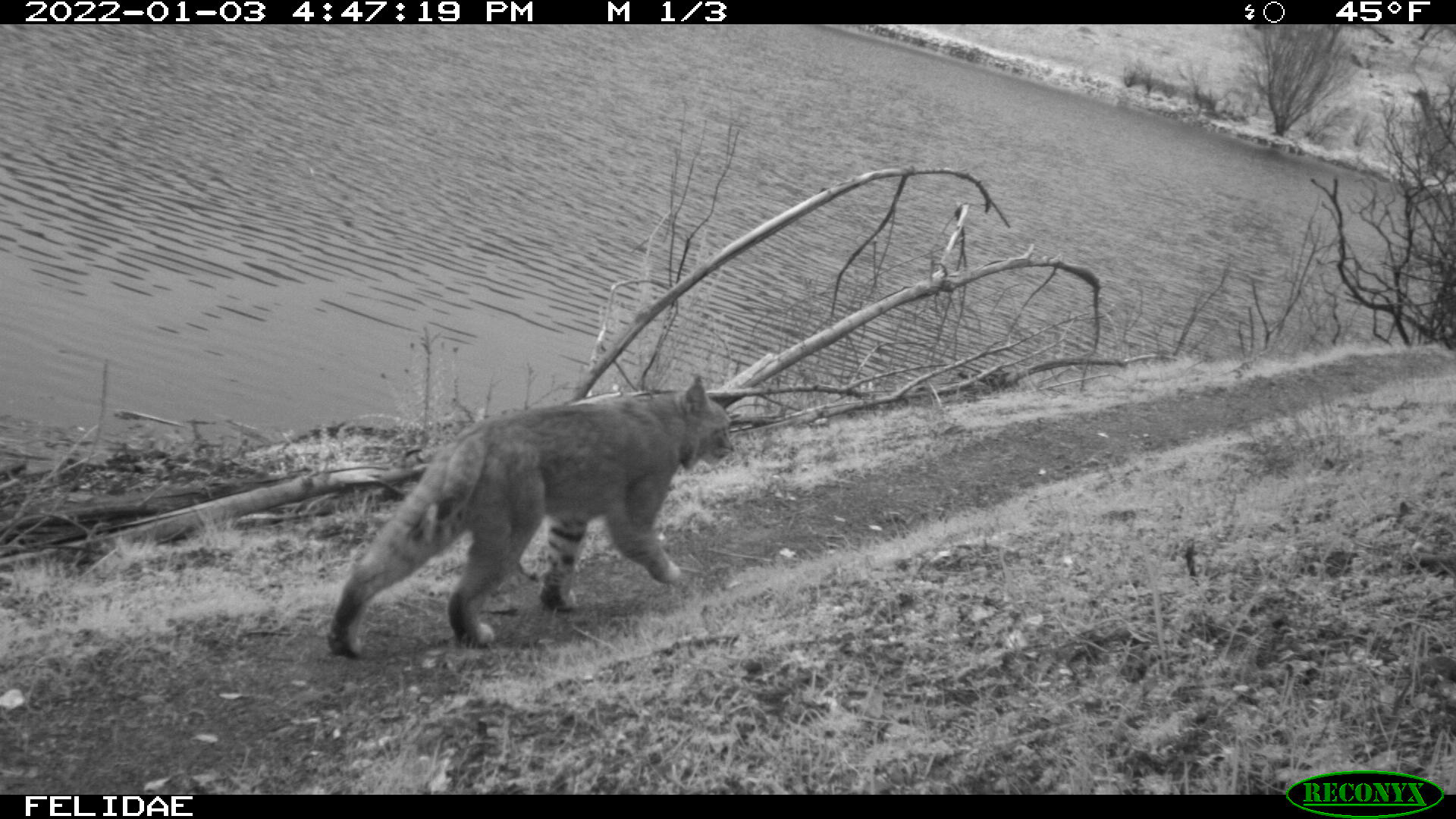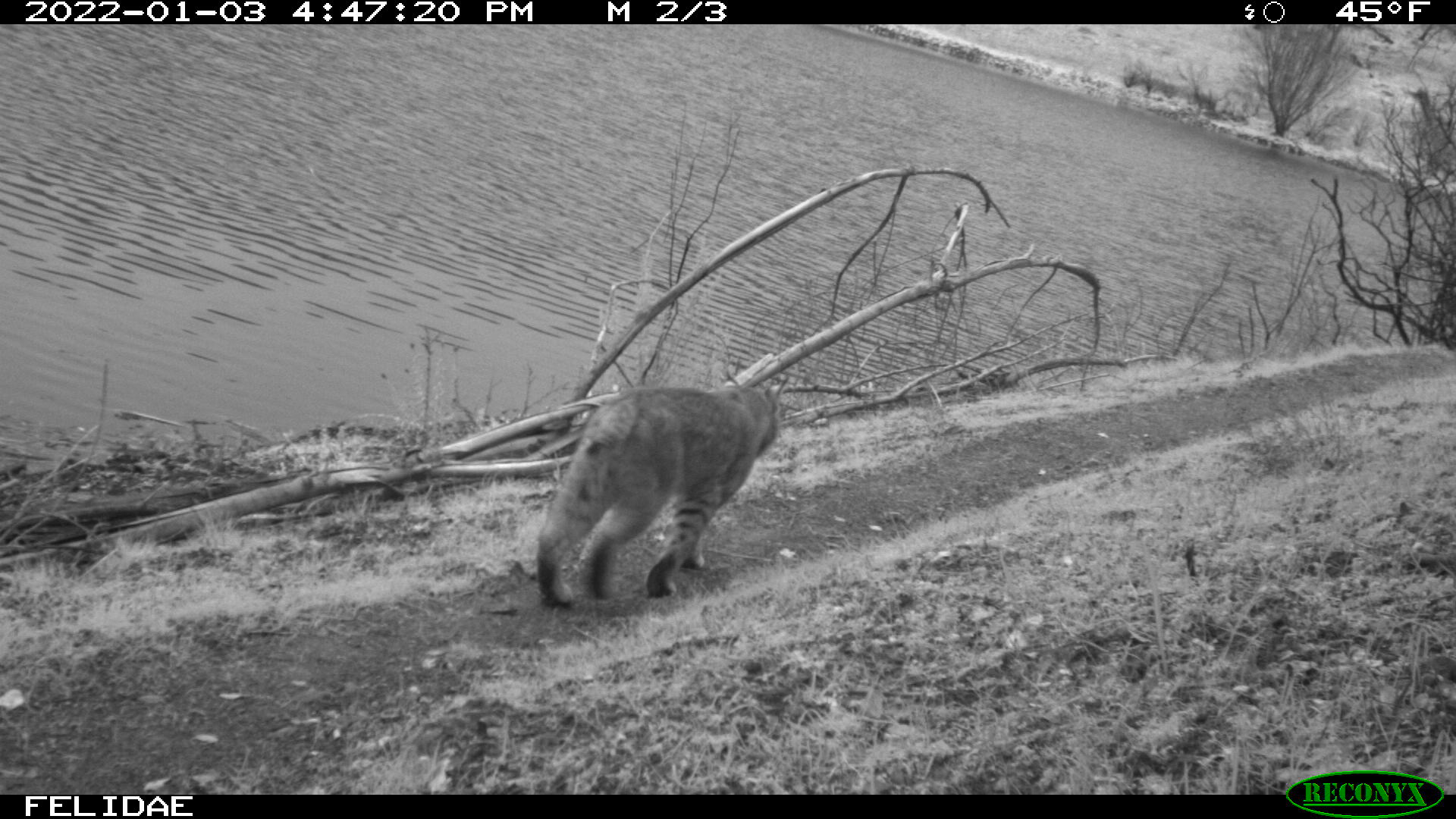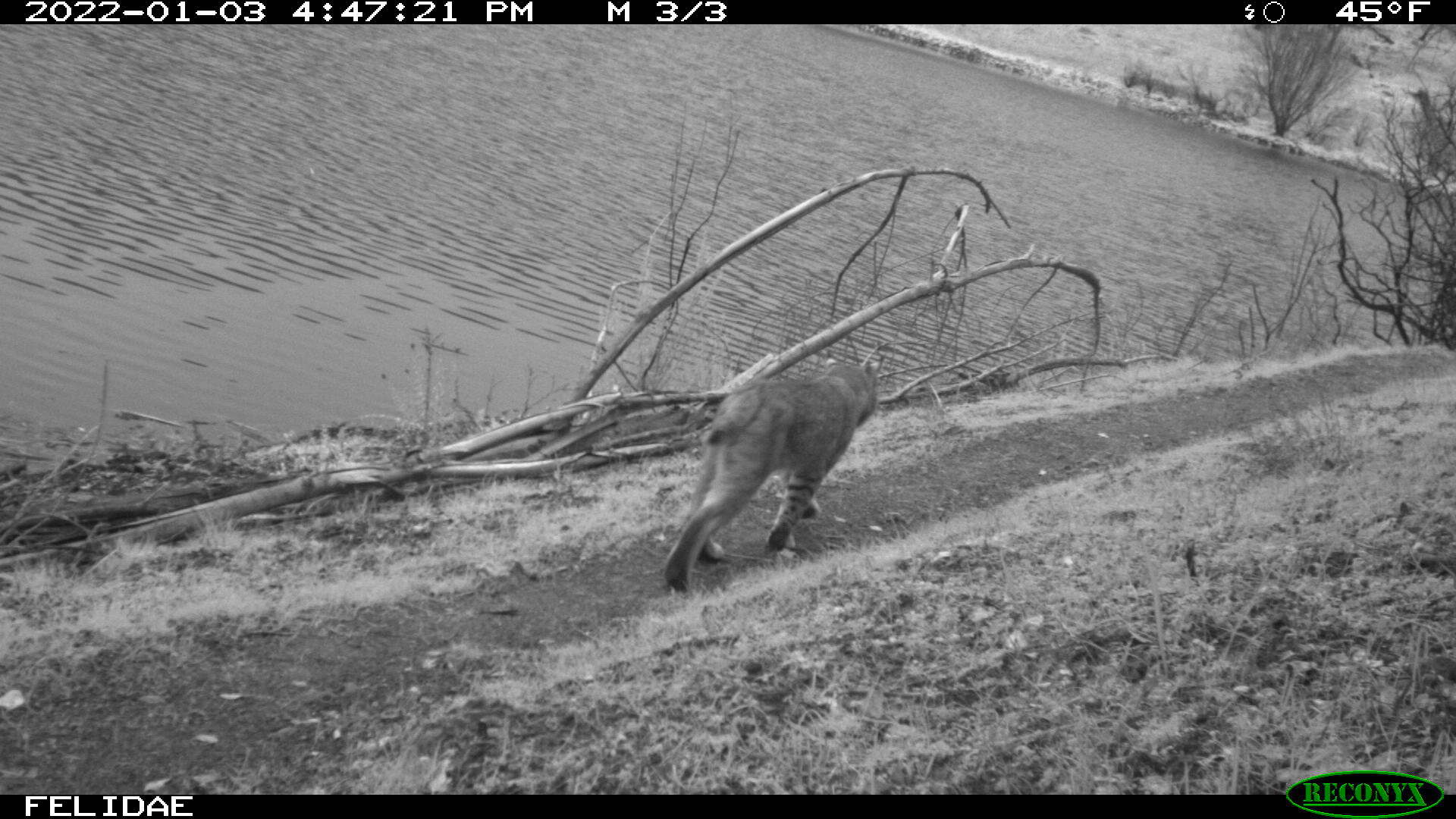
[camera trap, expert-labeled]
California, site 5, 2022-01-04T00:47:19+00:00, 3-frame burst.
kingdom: Animalia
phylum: Chordata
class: Mammalia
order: Carnivora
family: Felidae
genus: Lynx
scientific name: Lynx rufus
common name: bobcat